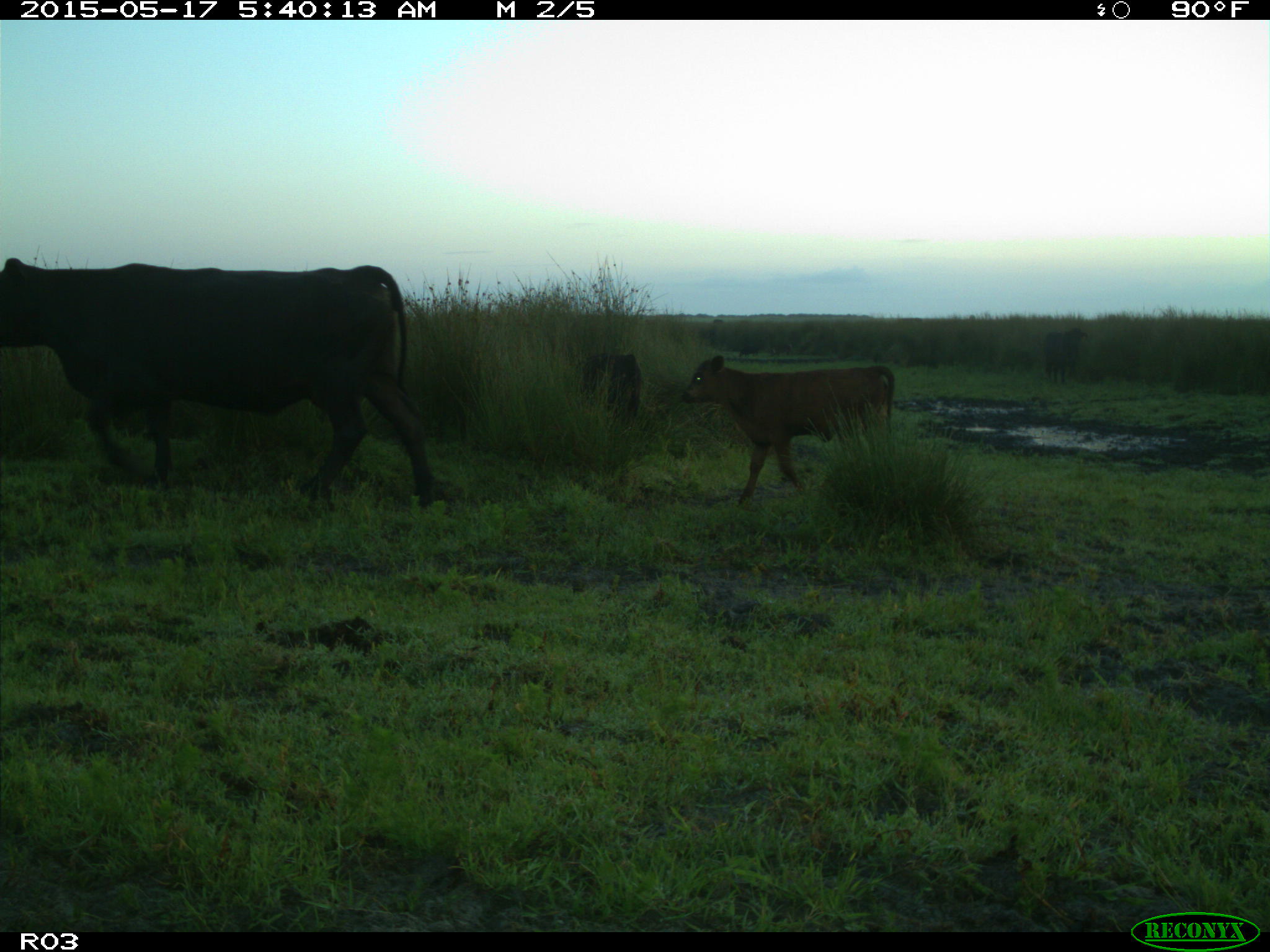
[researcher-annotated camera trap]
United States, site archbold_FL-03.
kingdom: Animalia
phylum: Chordata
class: Mammalia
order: Artiodactyla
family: Bovidae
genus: Bos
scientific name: Bos taurus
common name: domestic cow